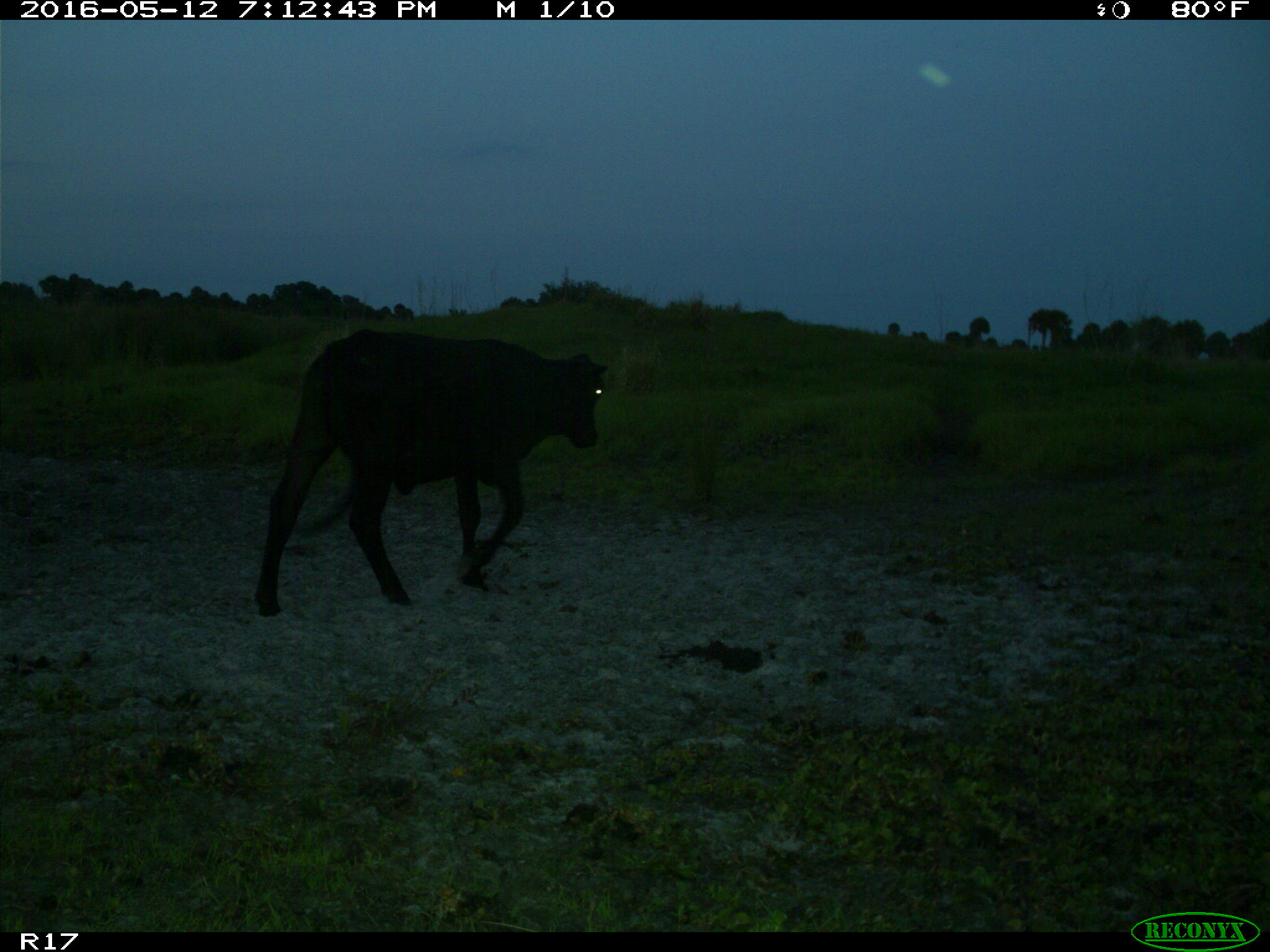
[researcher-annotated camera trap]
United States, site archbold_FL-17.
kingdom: Animalia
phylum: Chordata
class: Mammalia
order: Artiodactyla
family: Bovidae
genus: Bos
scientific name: Bos taurus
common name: domestic cow